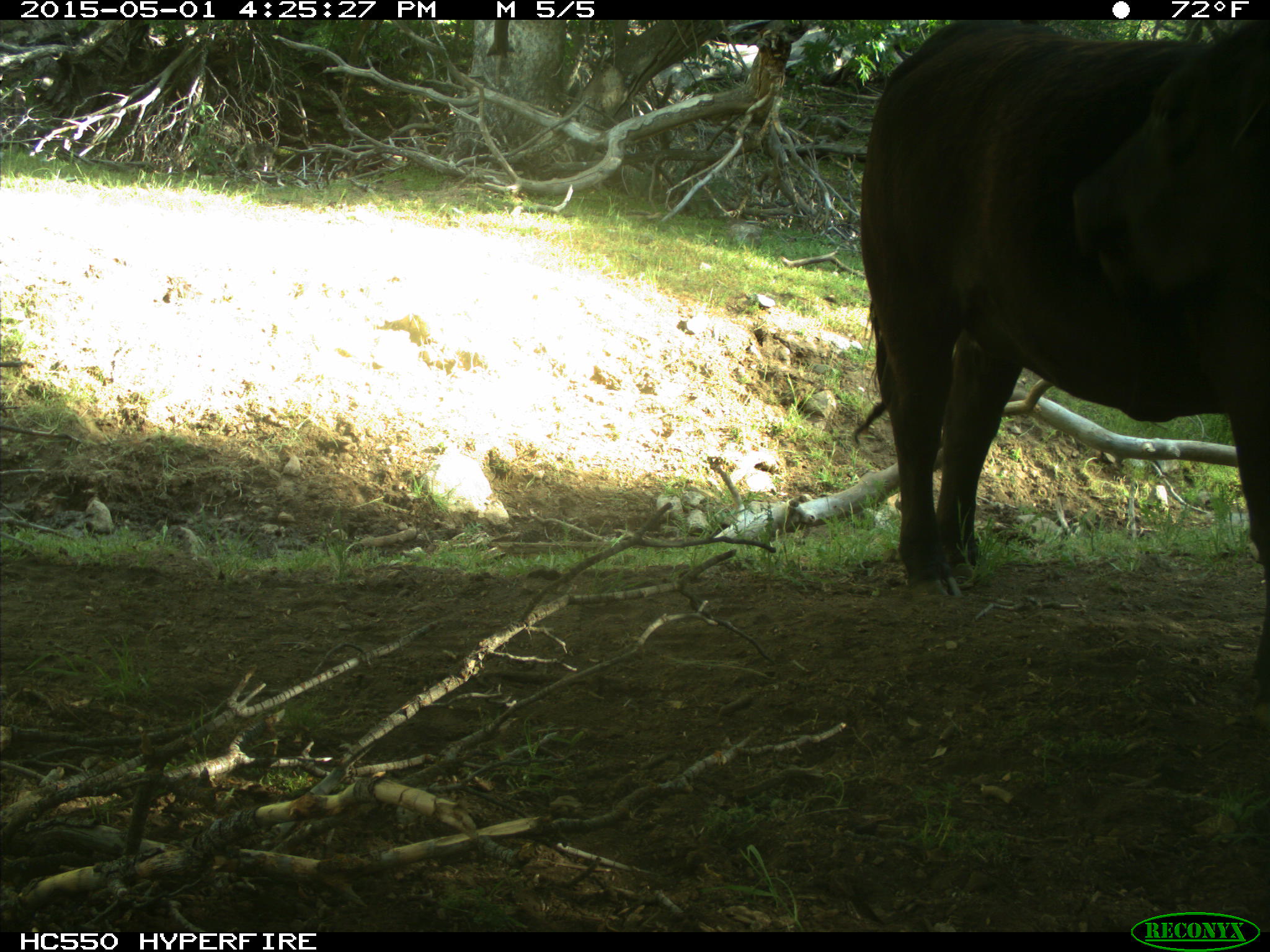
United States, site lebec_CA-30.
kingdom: Animalia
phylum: Chordata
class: Mammalia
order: Artiodactyla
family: Bovidae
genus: Bos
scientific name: Bos taurus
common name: domestic cow